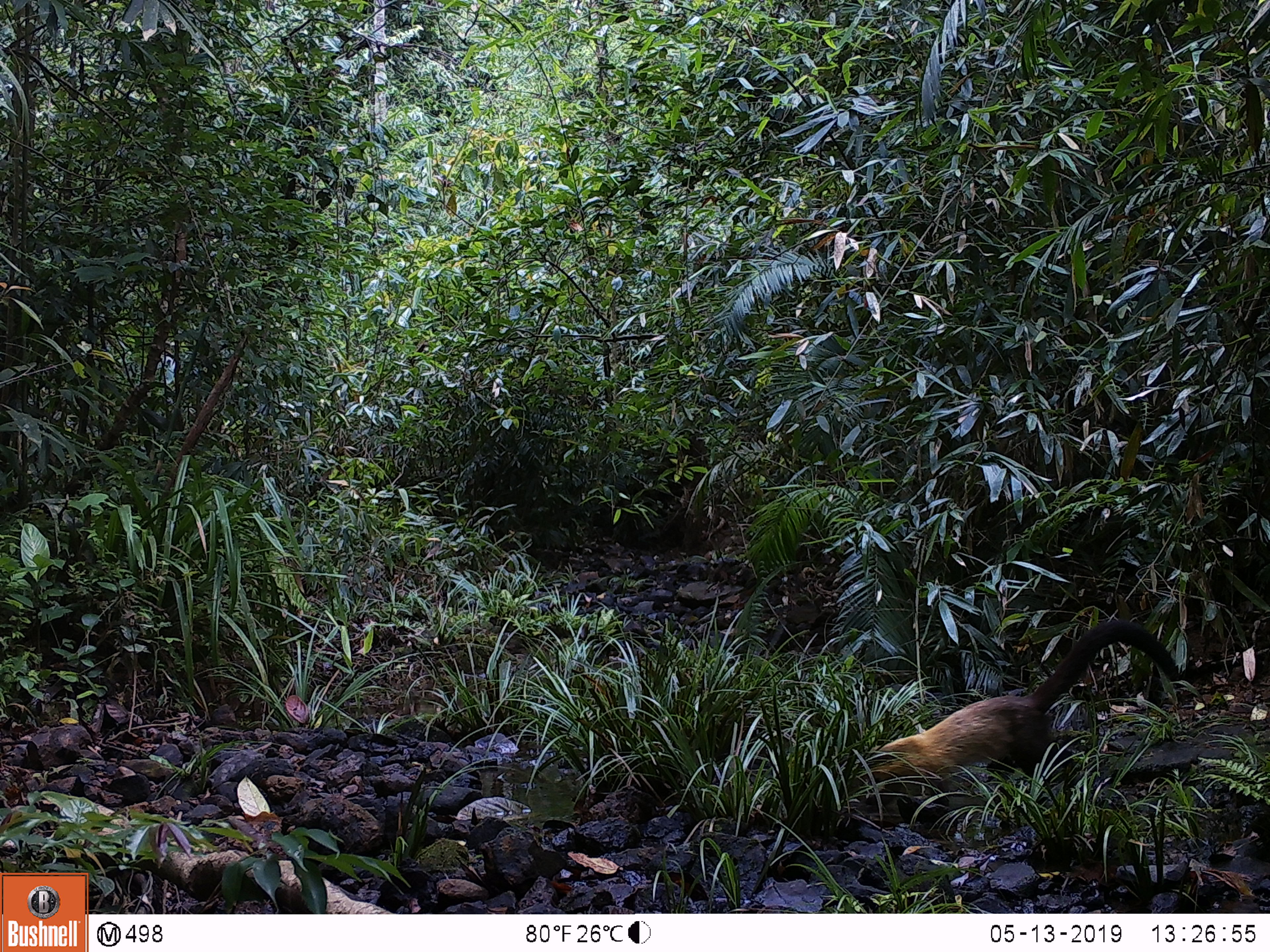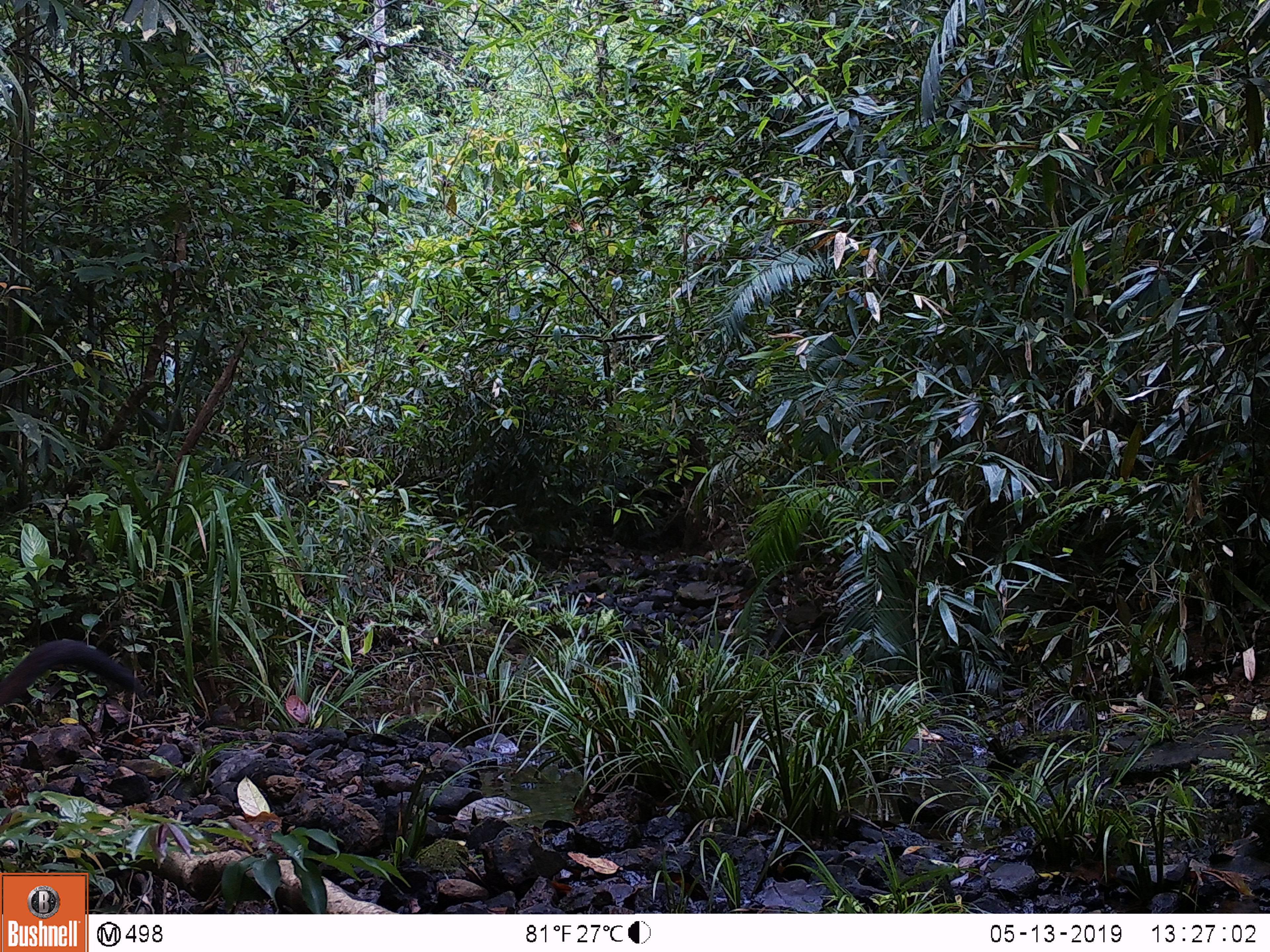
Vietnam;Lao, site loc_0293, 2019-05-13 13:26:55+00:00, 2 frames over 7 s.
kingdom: Animalia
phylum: Chordata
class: Mammalia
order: Carnivora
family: Mustelidae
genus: Martes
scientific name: Martes flavigula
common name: yellow-throated marten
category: yellow throated marten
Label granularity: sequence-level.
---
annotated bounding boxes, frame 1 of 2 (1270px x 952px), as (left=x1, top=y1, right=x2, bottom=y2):
yellow throated marten: (left=855, top=617, right=1179, bottom=819)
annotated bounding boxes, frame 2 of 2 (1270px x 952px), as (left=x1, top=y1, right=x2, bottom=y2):
yellow throated marten: (left=0, top=640, right=148, bottom=706)